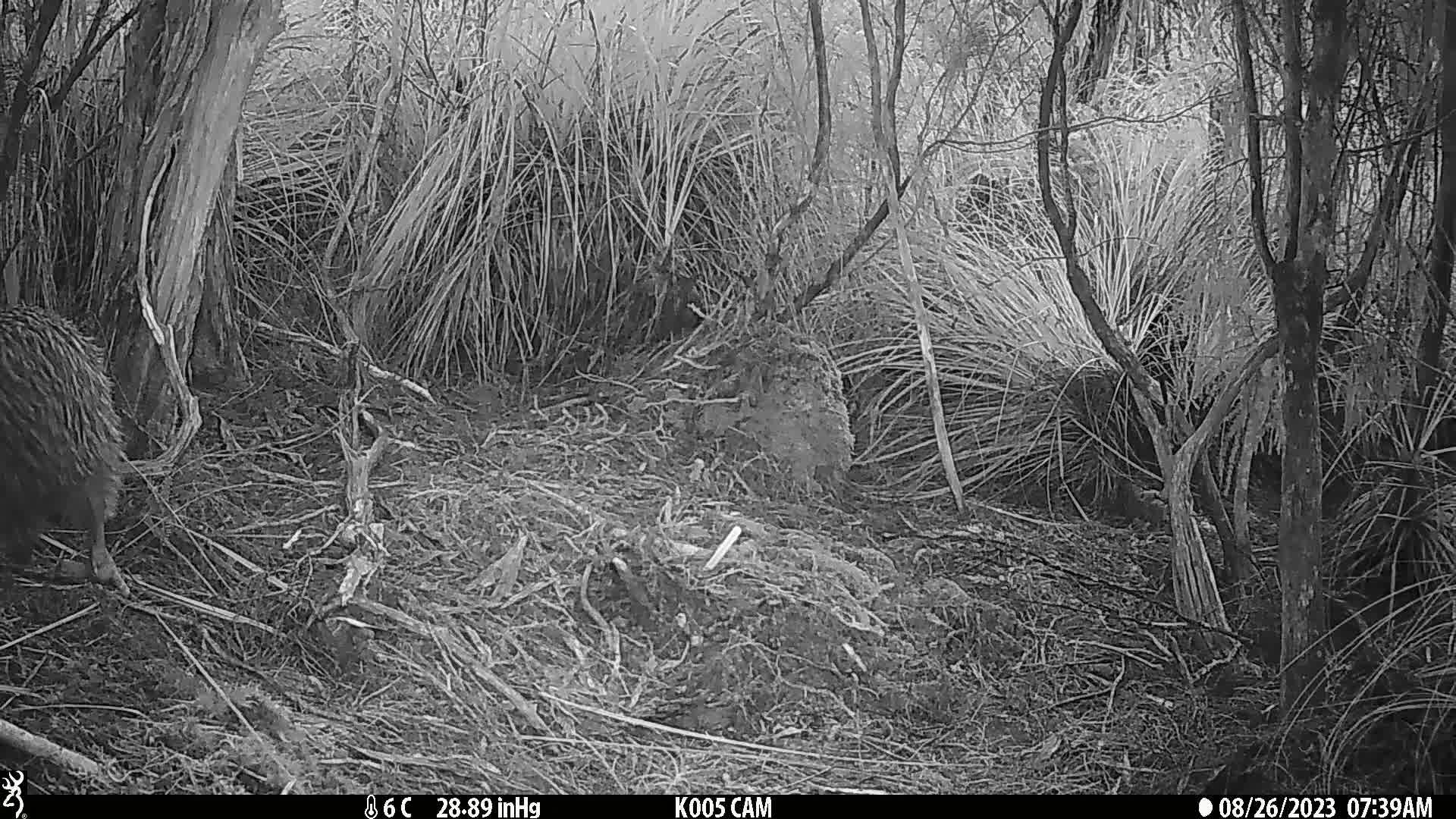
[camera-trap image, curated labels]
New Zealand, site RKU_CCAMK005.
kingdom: Animalia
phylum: Chordata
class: Aves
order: Apterygiformes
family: Apterygidae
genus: Apteryx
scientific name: Apteryx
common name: kiwi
Kiwi (Apteryx).